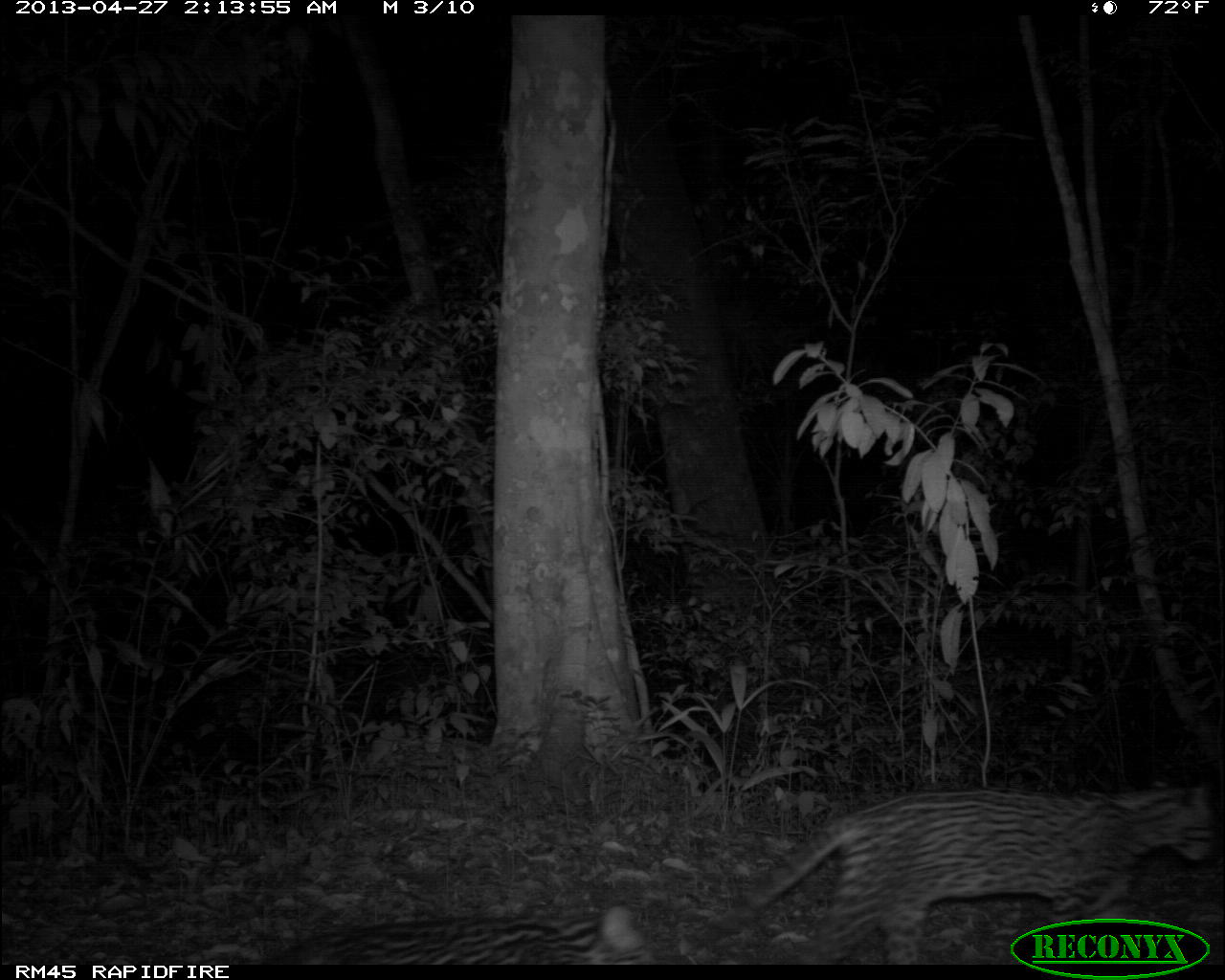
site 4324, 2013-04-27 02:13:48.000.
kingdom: Animalia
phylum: Chordata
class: Mammalia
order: Carnivora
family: Felidae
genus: Leopardus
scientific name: Leopardus pardalis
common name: ocelot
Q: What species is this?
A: Leopardus pardalis (ocelot).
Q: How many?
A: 1.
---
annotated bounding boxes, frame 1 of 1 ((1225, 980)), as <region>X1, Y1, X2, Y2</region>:
leopardus pardalis: <region>676, 775, 1215, 961</region>; <region>255, 904, 652, 965</region>